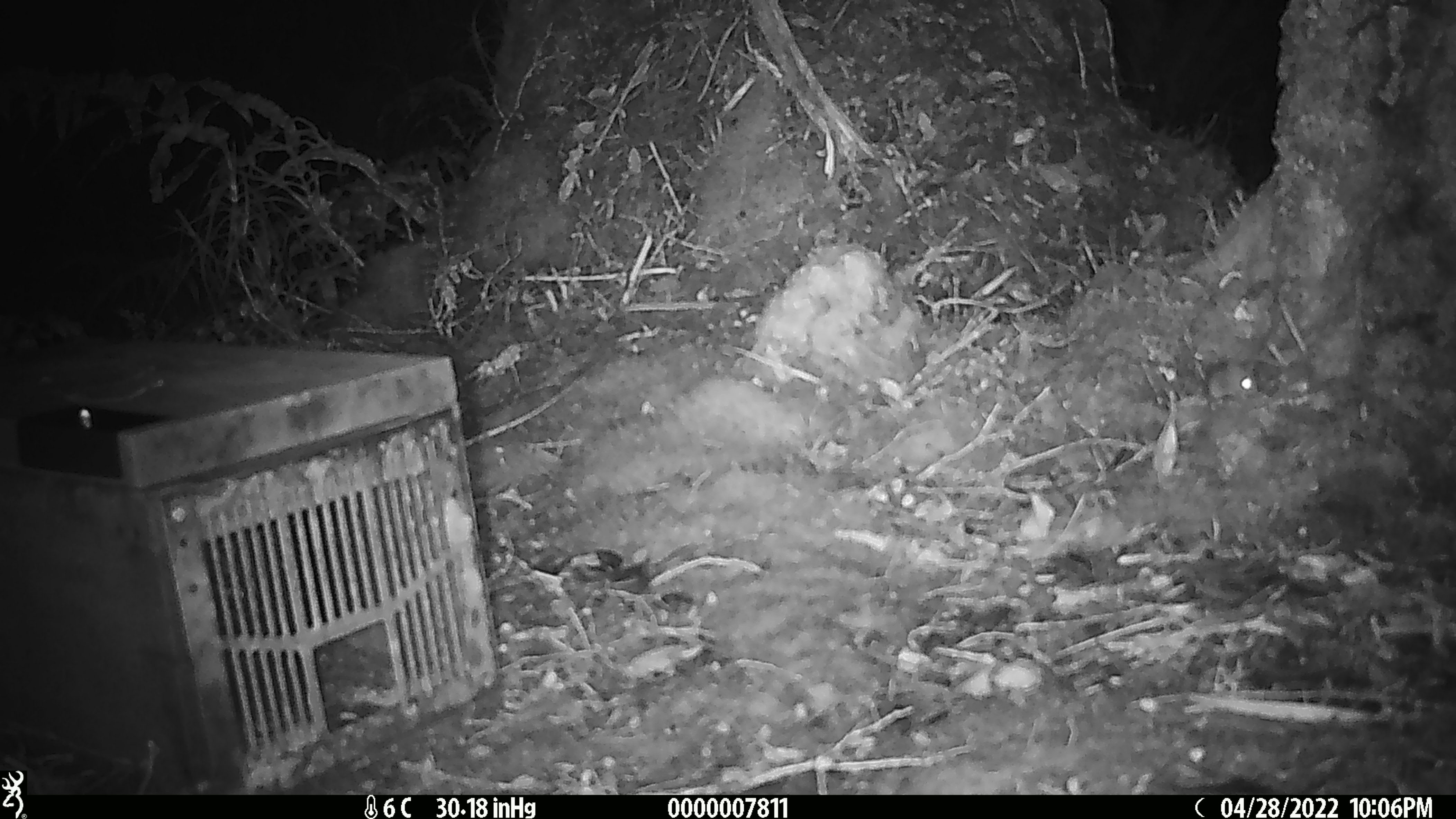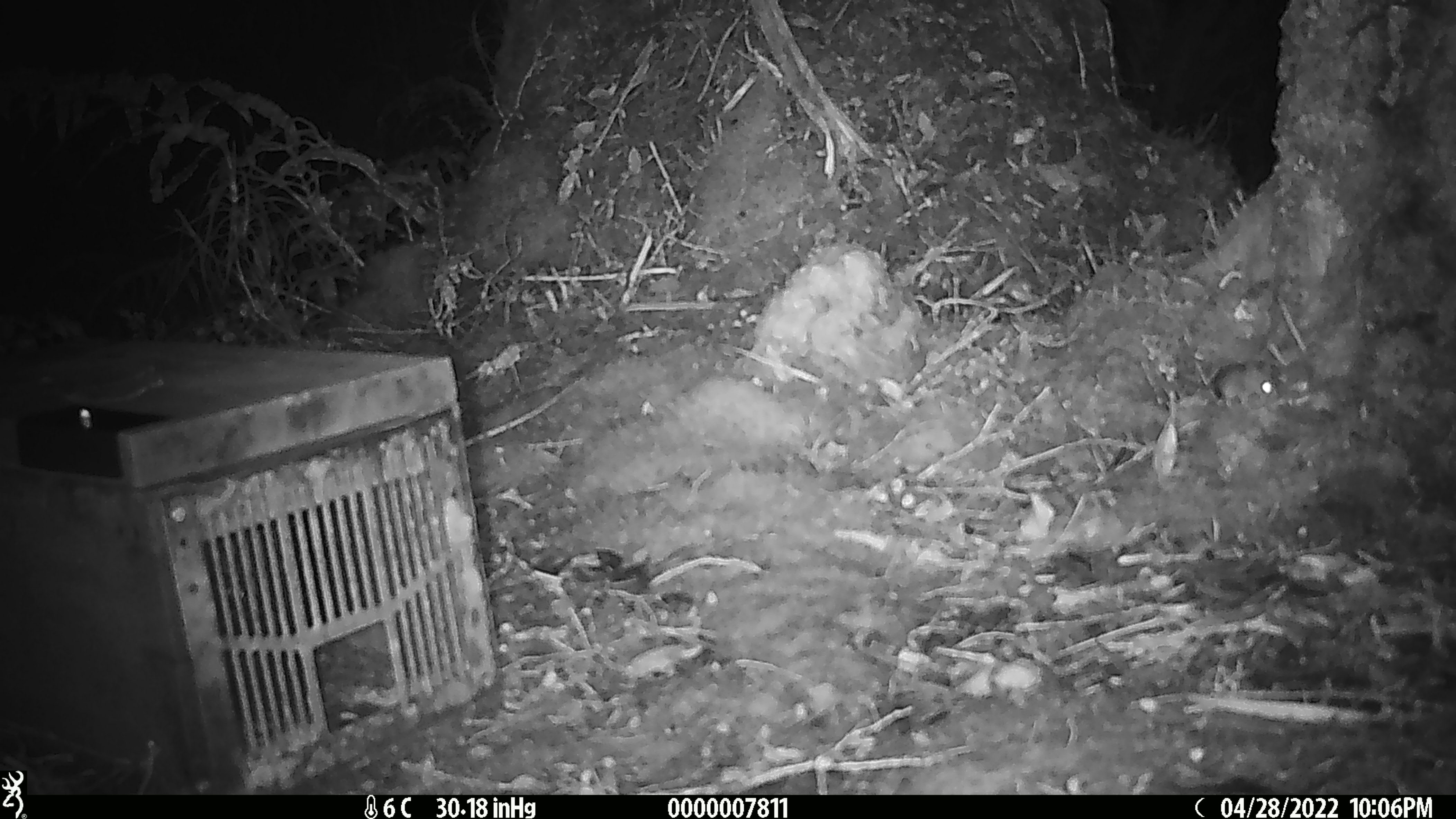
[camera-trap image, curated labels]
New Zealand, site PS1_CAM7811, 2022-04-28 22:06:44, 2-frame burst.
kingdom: Animalia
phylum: Chordata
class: Mammalia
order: Rodentia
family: Muridae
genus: Mus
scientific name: Mus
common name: mouse